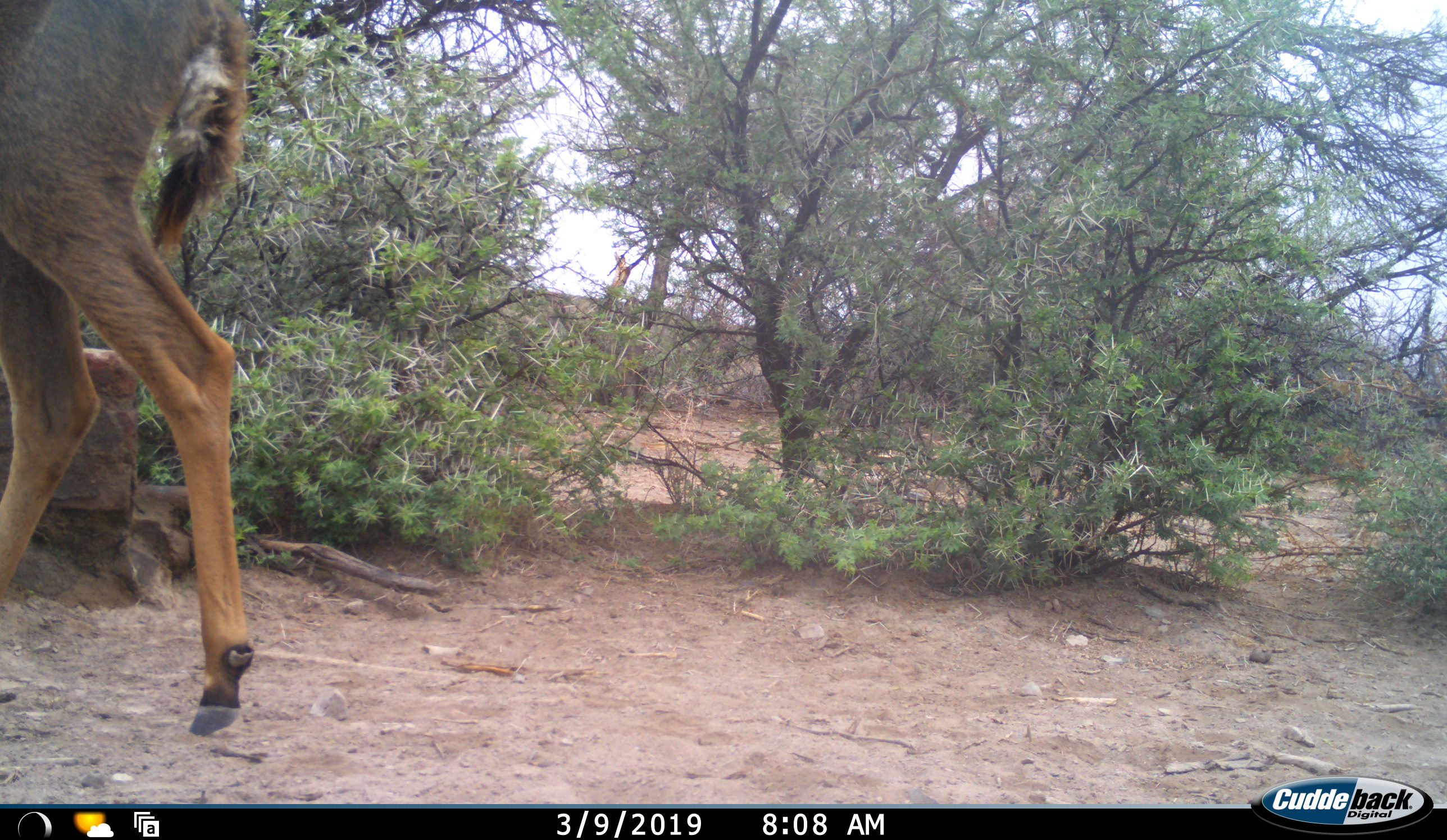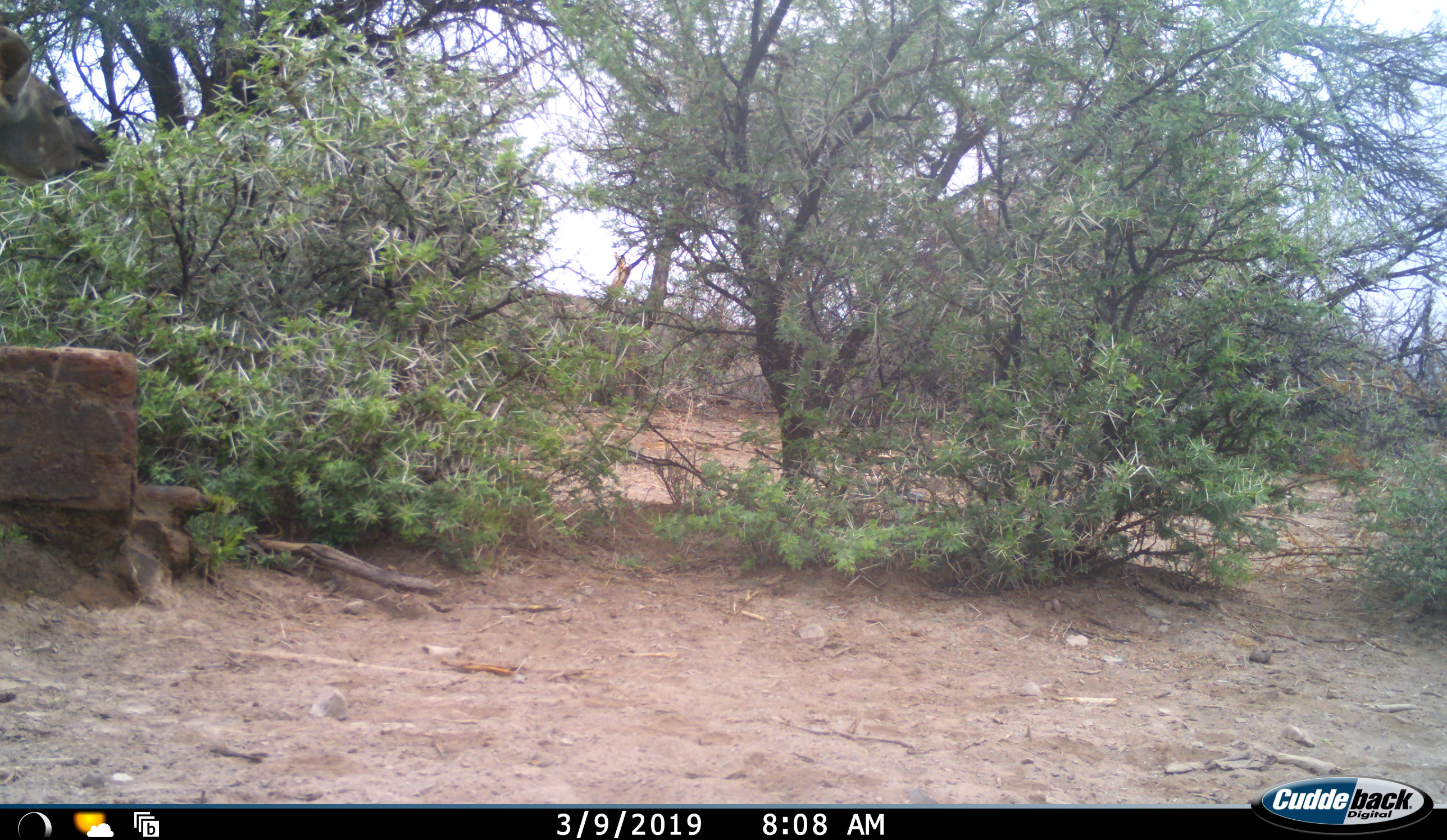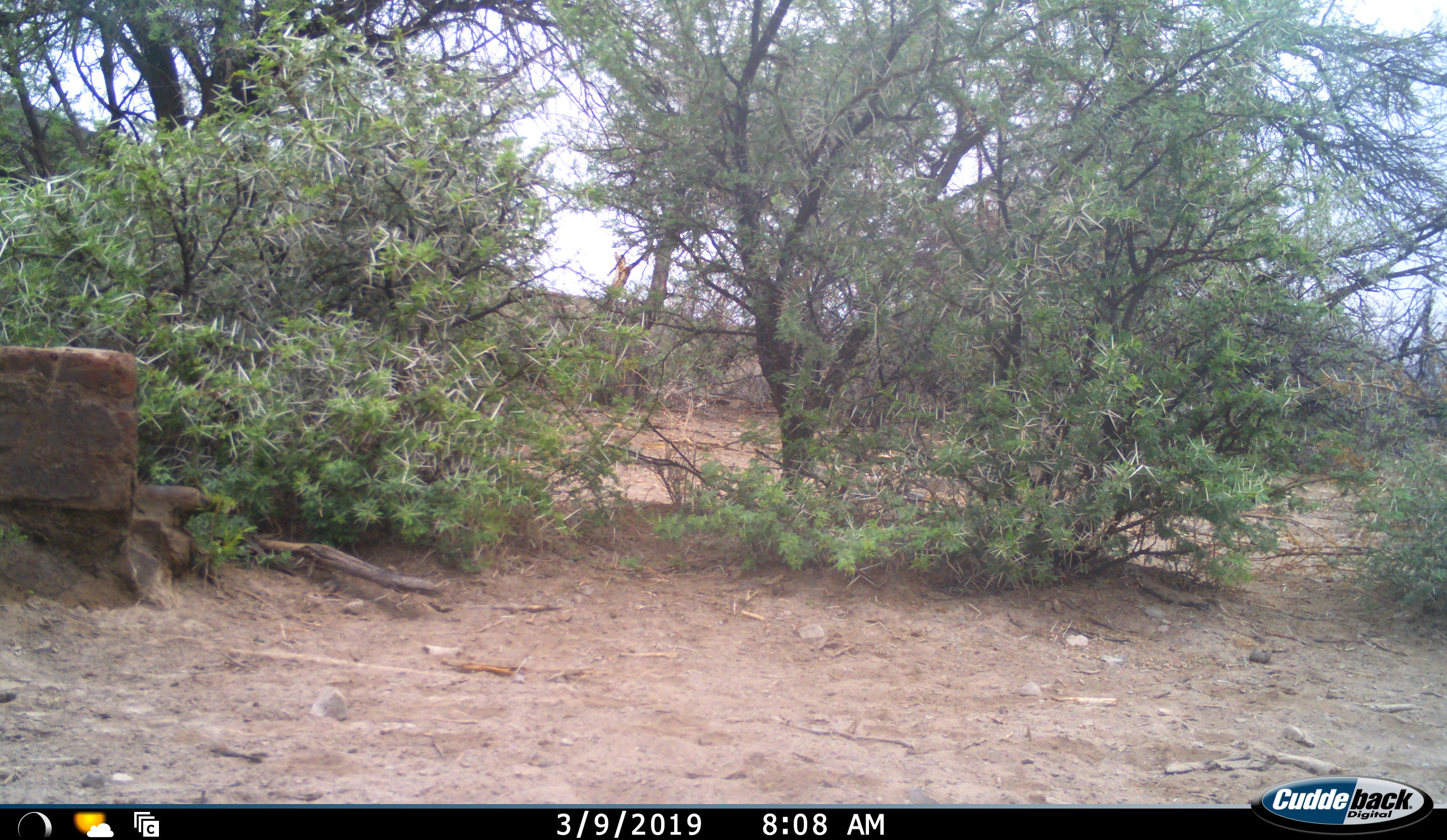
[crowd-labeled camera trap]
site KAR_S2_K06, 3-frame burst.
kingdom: Animalia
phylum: Chordata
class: Mammalia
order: Artiodactyla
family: Bovidae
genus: Tragelaphus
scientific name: Tragelaphus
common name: kudu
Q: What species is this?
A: Kudu (Tragelaphus).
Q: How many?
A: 1.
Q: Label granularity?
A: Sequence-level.